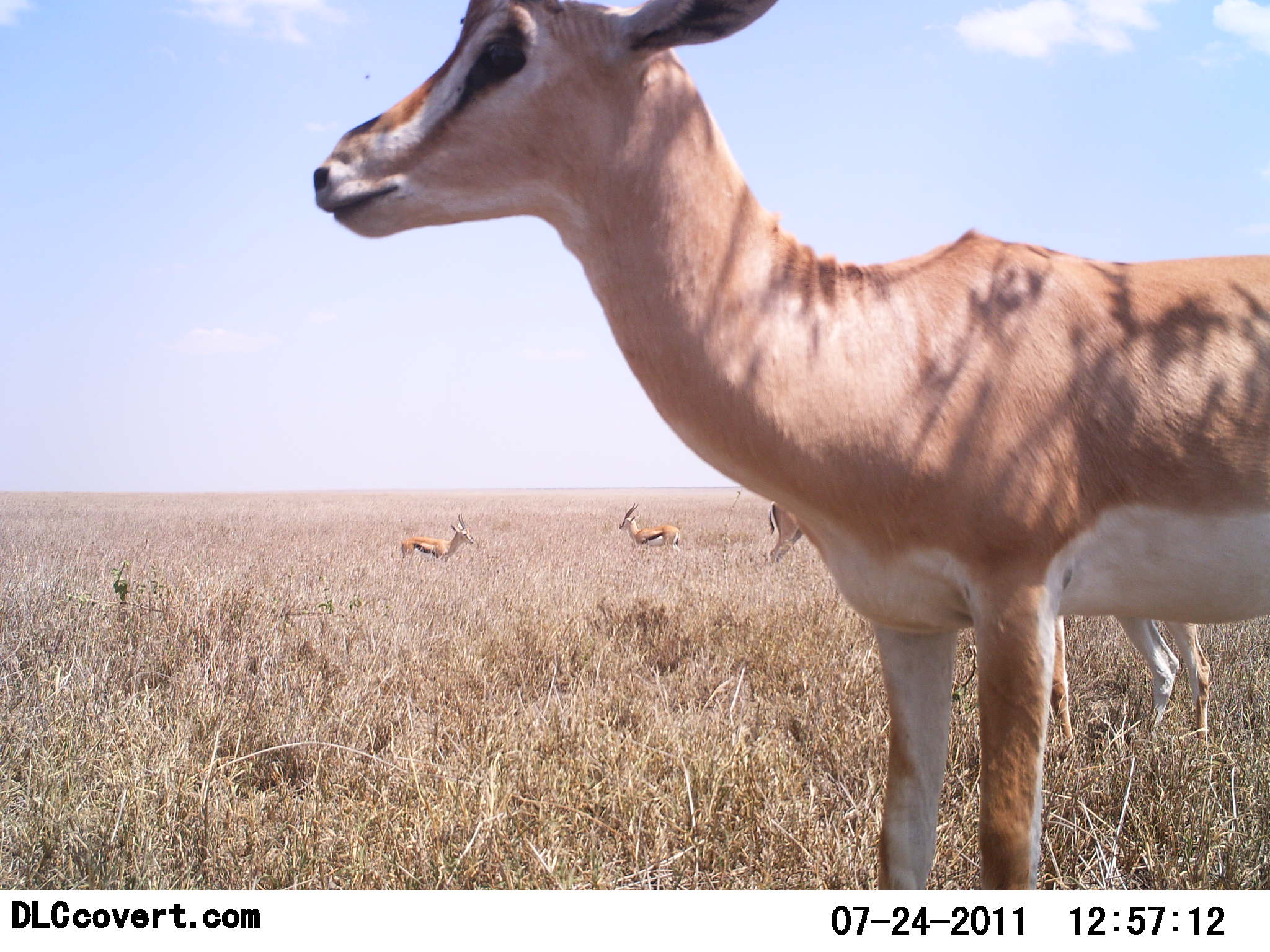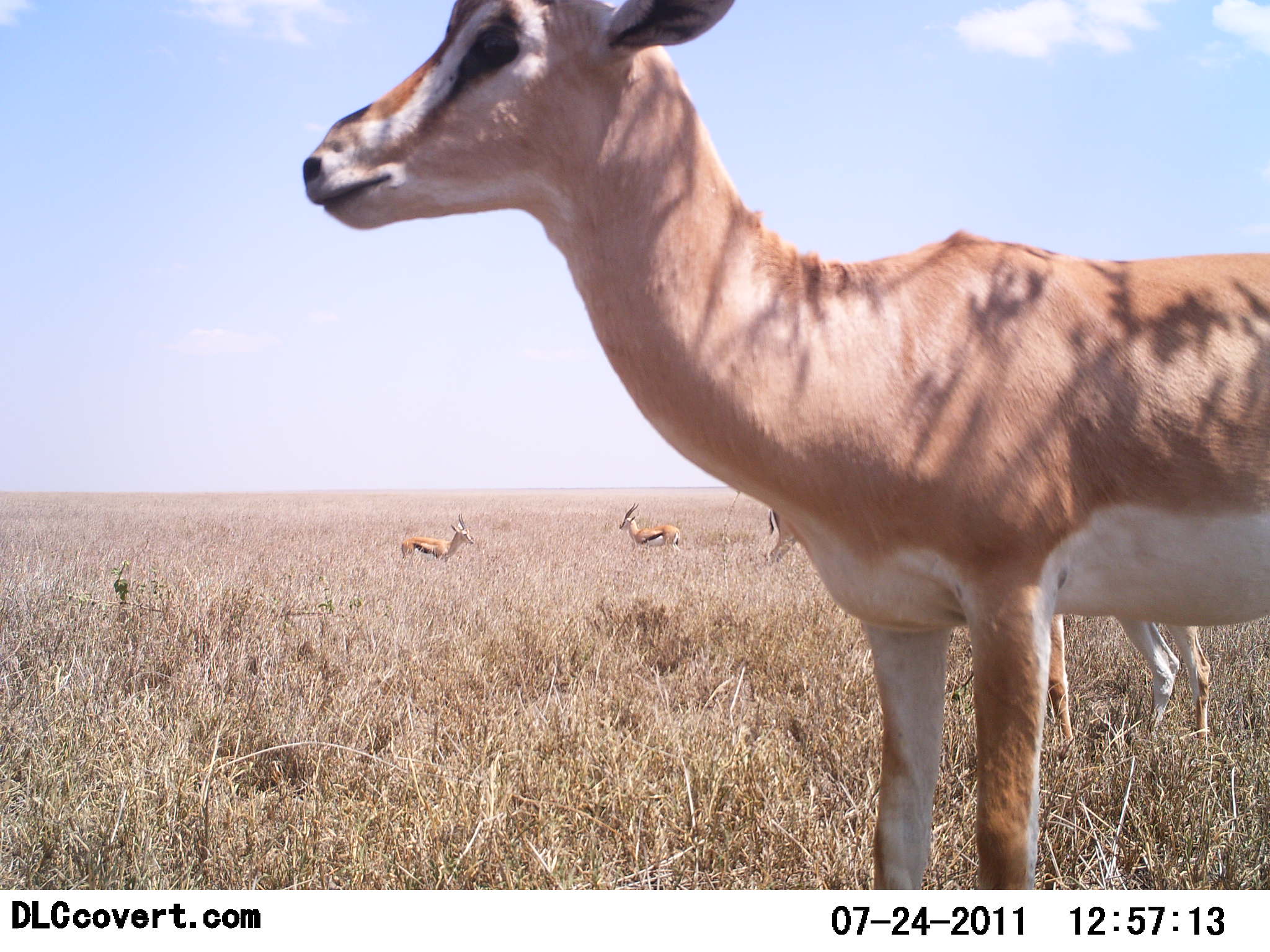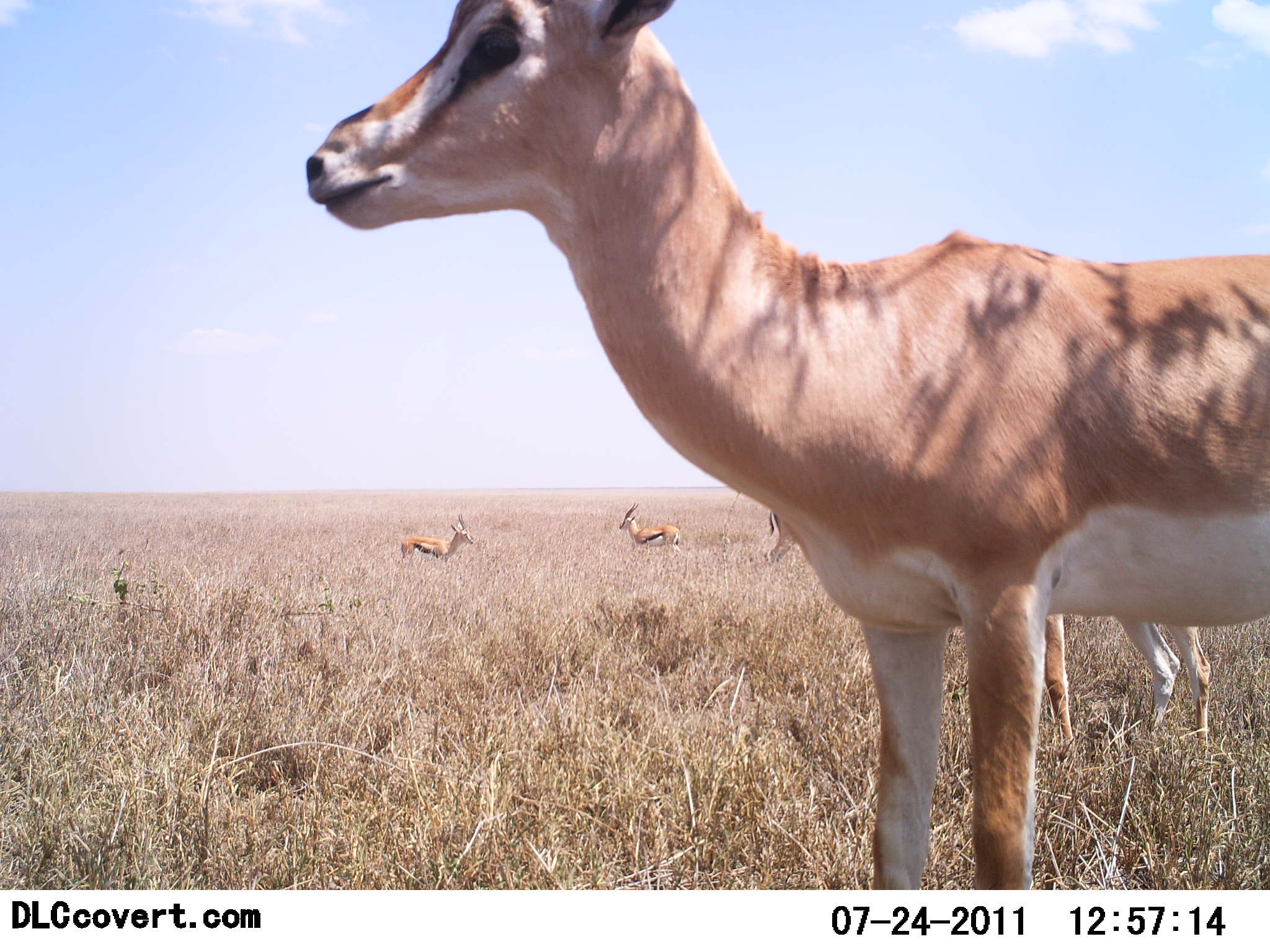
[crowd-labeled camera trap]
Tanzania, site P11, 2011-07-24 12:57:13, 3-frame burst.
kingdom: Animalia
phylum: Chordata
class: Mammalia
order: Artiodactyla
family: Bovidae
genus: Nanger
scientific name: Nanger granti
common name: grant's gazelle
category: gazellegrants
Gazellegrants (grant's gazelle) (Nanger granti), count 2. Behavior (volunteer vote fractions): standing 100%, resting 0%, moving 0%, interacting 0%. Young present (vote fraction): 7%. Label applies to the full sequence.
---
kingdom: Animalia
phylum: Chordata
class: Mammalia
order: Artiodactyla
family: Bovidae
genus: Eudorcas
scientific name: Eudorcas thomsonii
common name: thomson's gazelle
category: gazellethomsons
Gazellethomsons (thomson's gazelle) (Eudorcas thomsonii), count 3. Behavior (volunteer vote fractions): standing 100%, resting 0%, moving 0%, interacting 0%. Young present (vote fraction): 0%. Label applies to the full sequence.